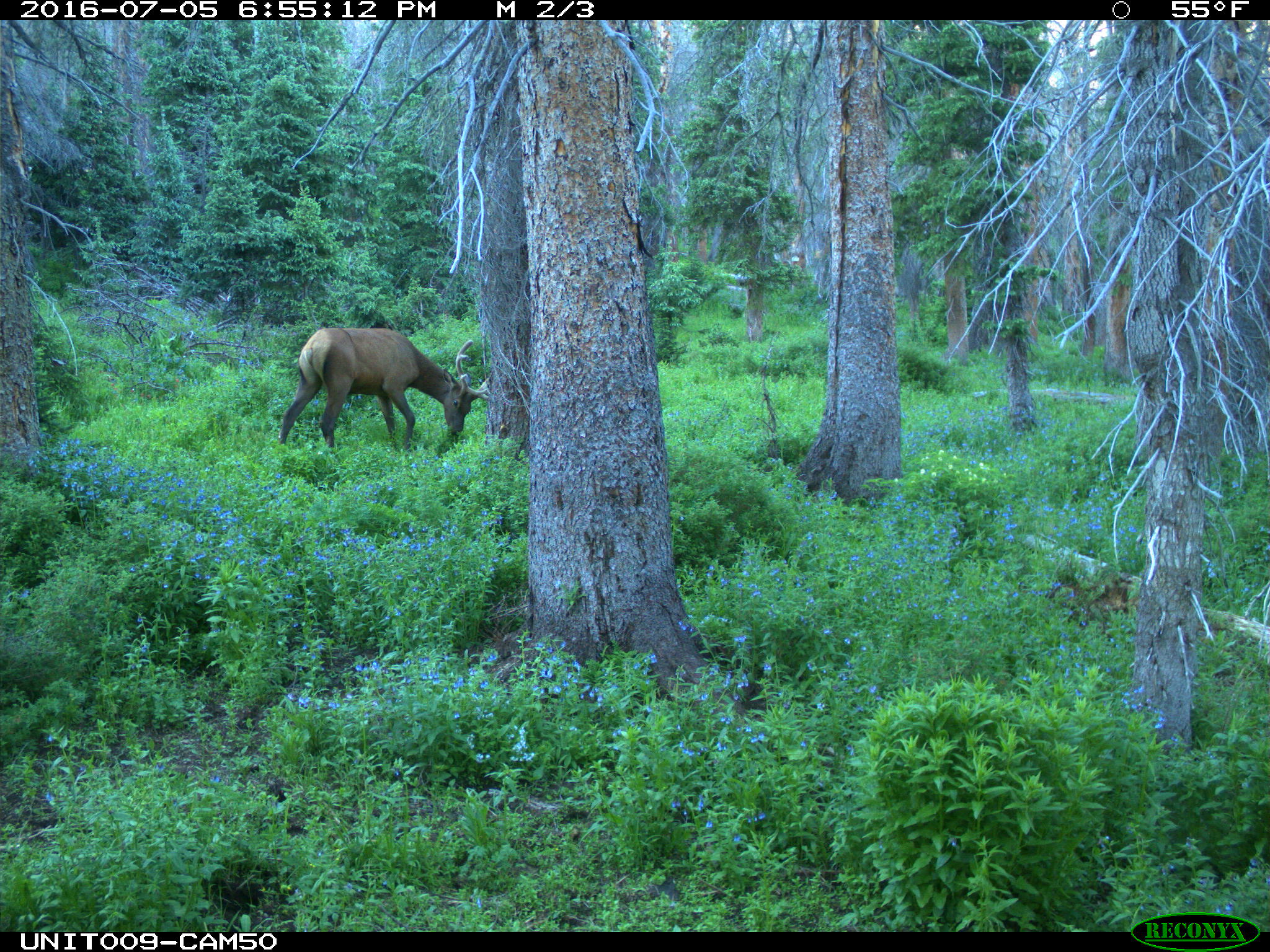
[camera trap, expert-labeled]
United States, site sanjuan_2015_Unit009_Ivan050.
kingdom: Animalia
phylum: Chordata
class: Mammalia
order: Artiodactyla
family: Cervidae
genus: Cervus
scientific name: Cervus elaphus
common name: red deer